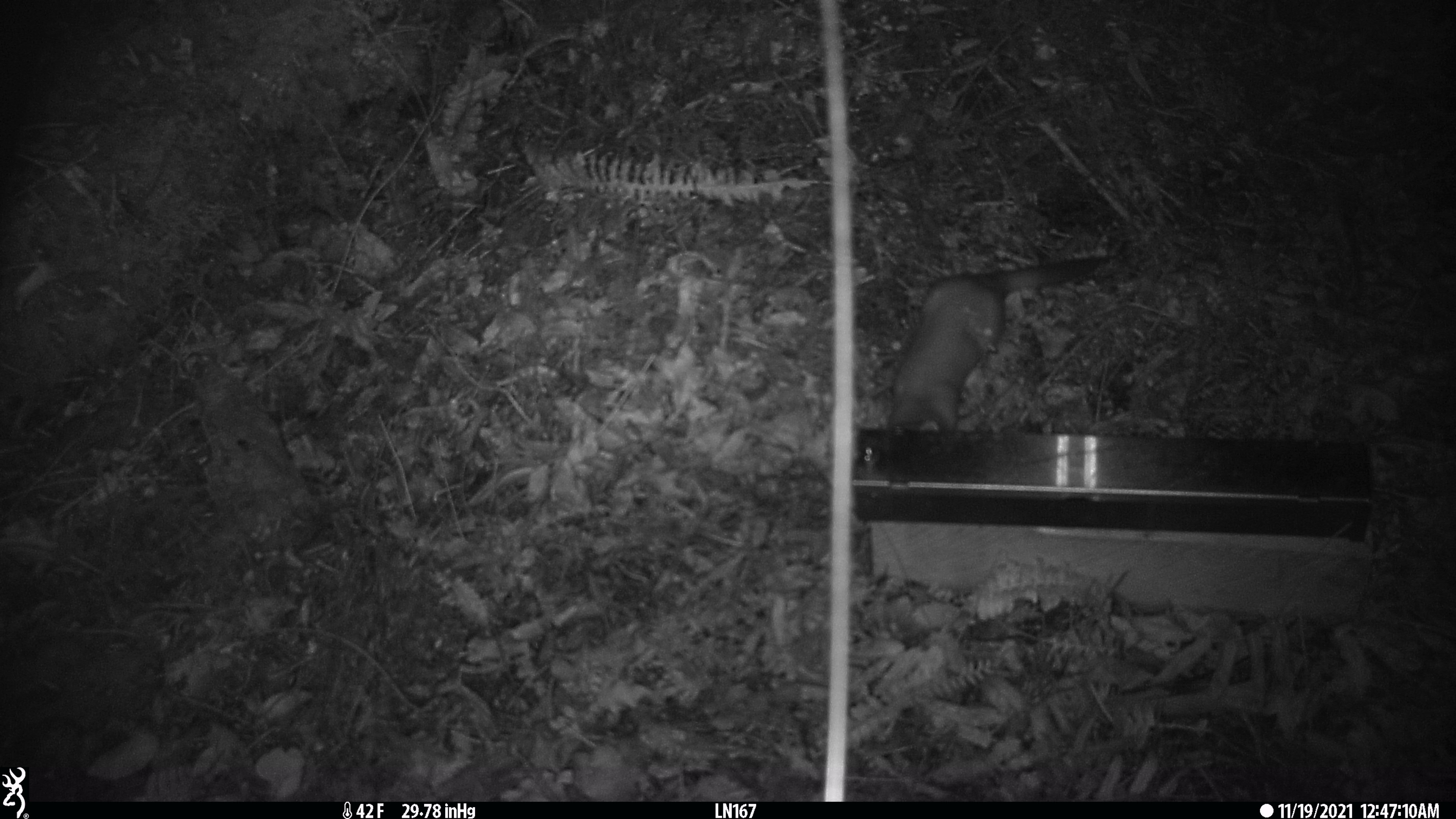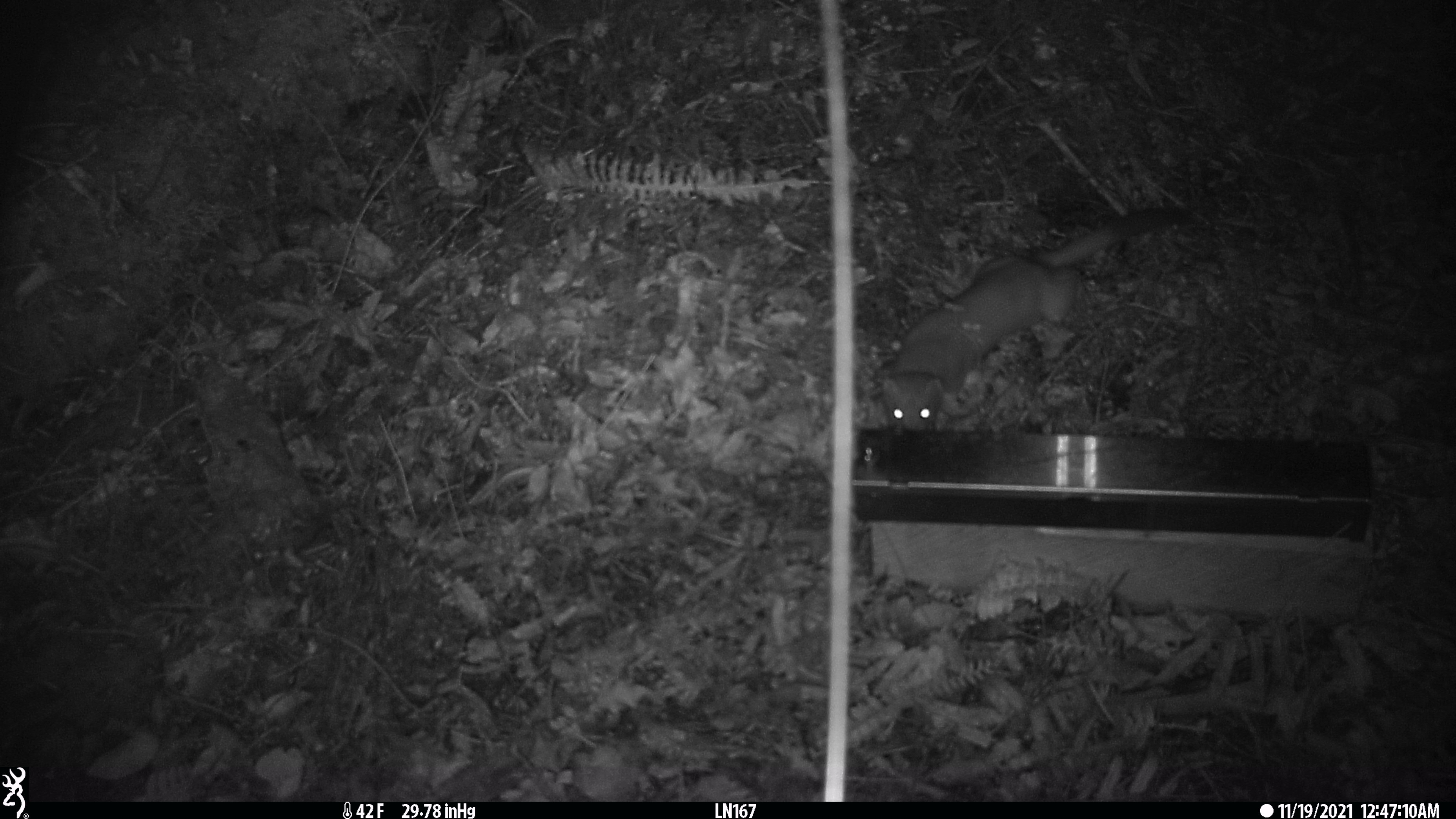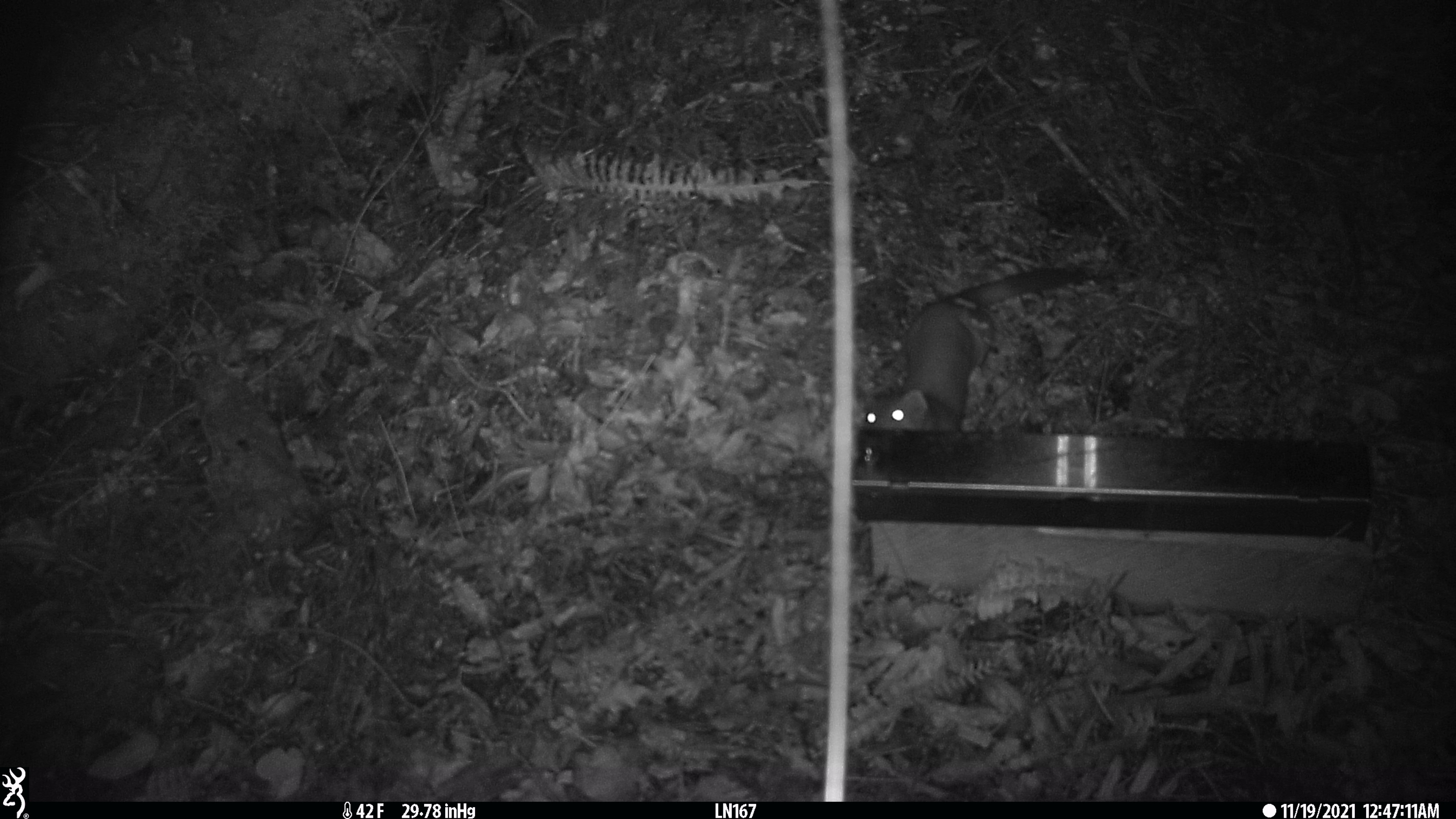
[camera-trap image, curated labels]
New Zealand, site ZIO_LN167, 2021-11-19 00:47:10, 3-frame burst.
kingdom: Animalia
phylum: Chordata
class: Mammalia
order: Carnivora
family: Mustelidae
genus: Mustela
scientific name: Mustela erminea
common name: stoat